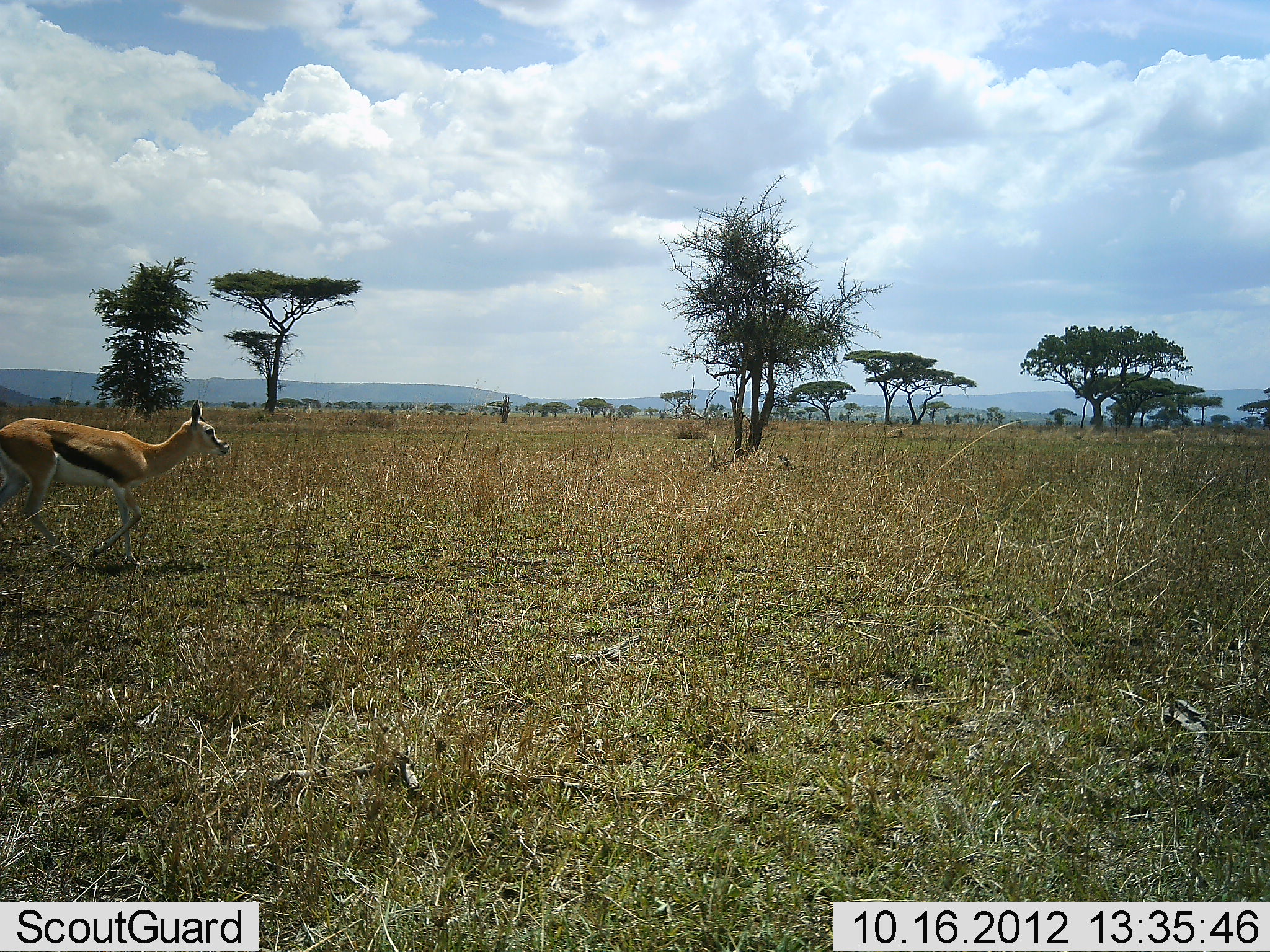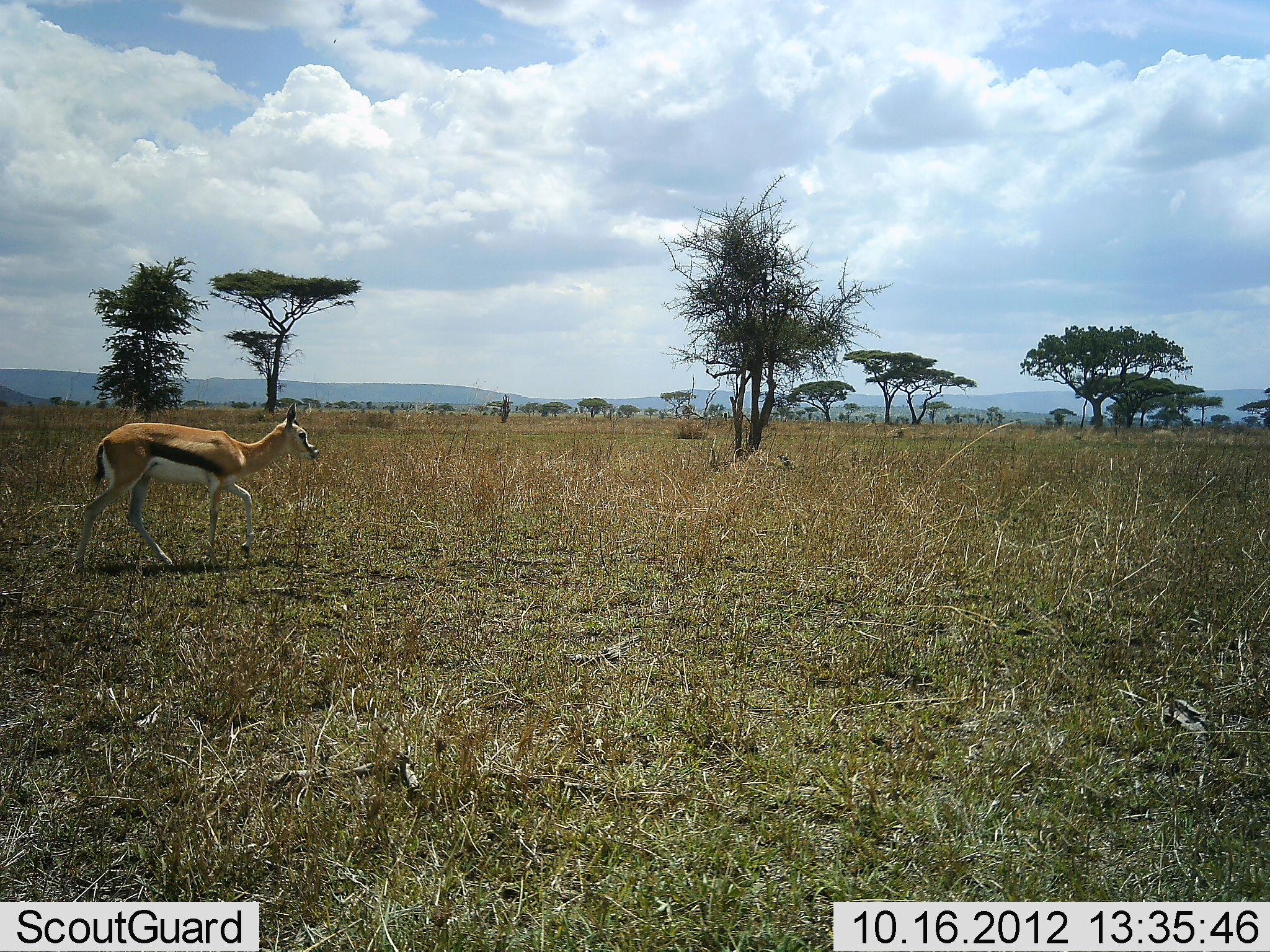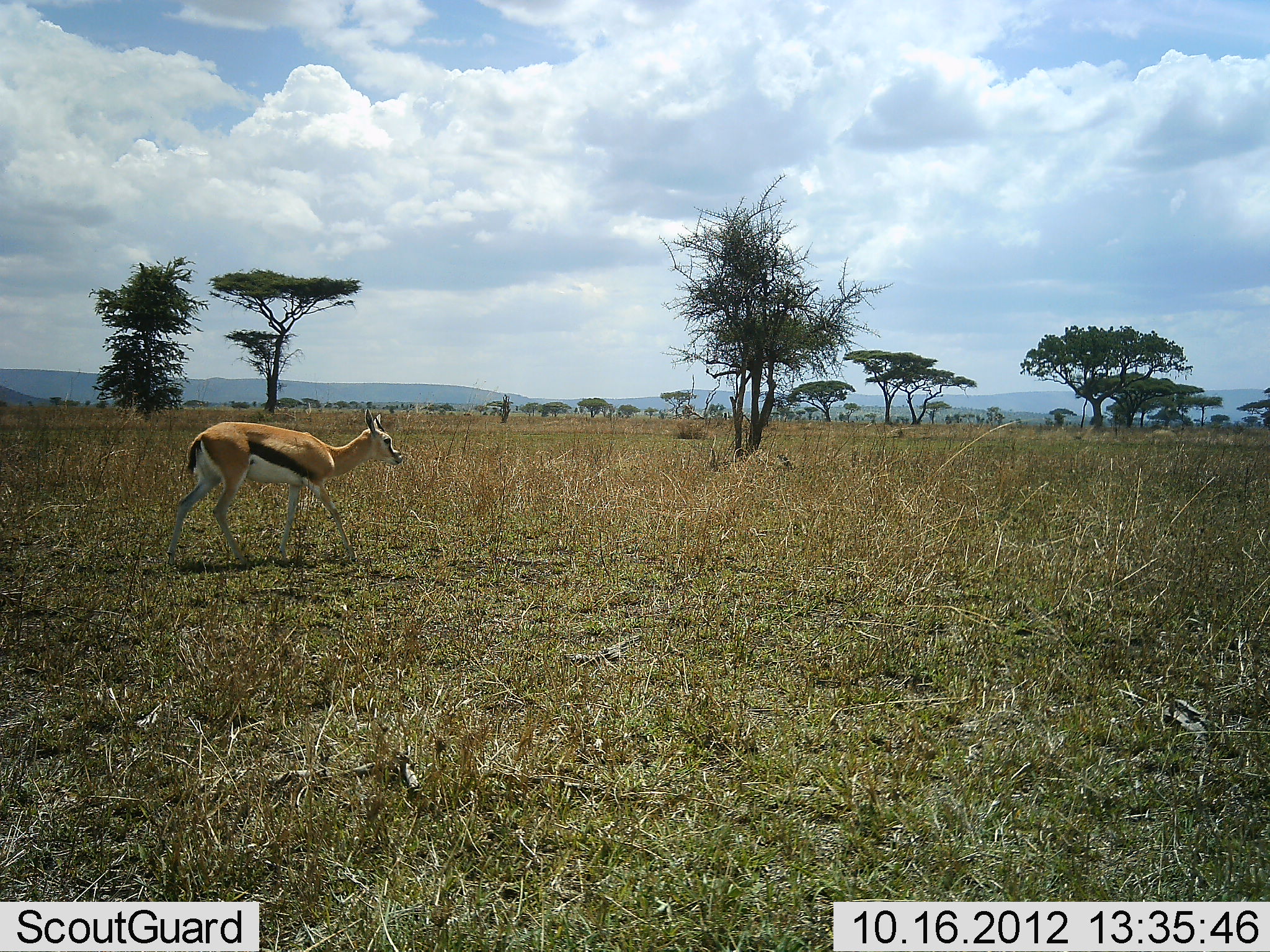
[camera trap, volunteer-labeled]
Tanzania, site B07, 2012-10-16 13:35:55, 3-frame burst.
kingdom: Animalia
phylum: Chordata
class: Mammalia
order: Artiodactyla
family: Bovidae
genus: Eudorcas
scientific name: Eudorcas thomsonii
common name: thomson's gazelle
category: gazellethomsons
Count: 1.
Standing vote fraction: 10%.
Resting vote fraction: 0%.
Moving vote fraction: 100%.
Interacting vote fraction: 0%.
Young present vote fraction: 10%.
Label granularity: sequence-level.